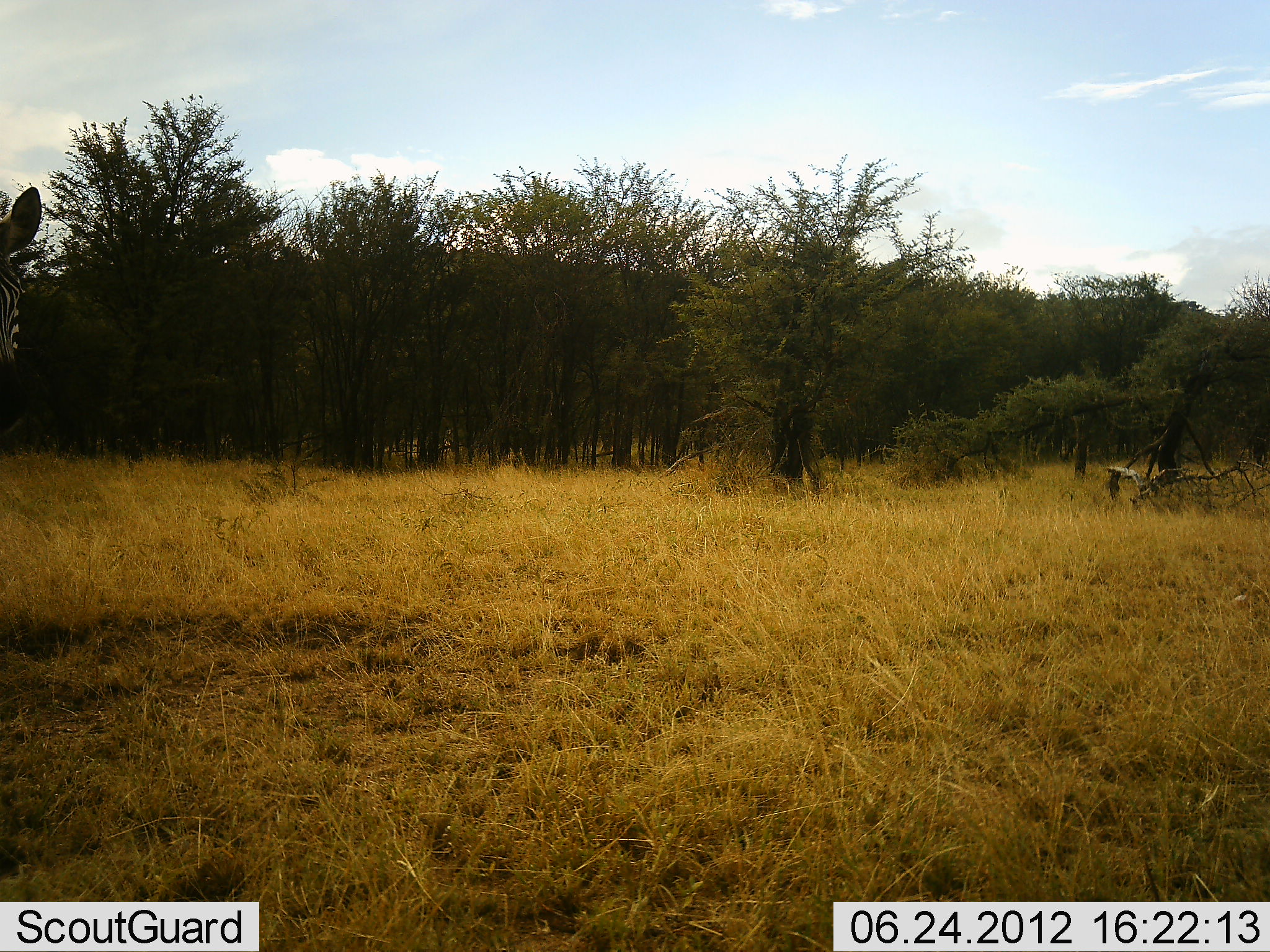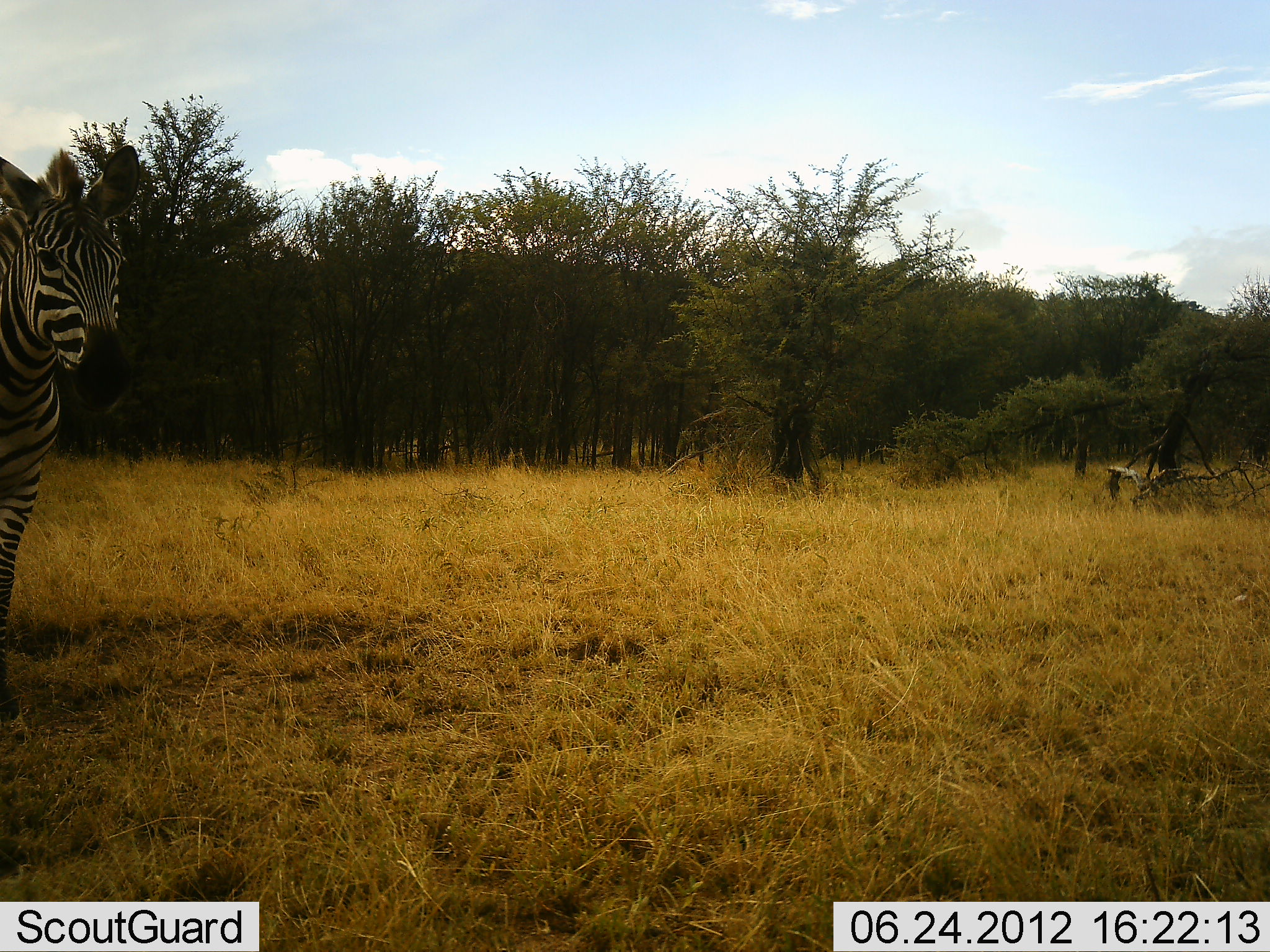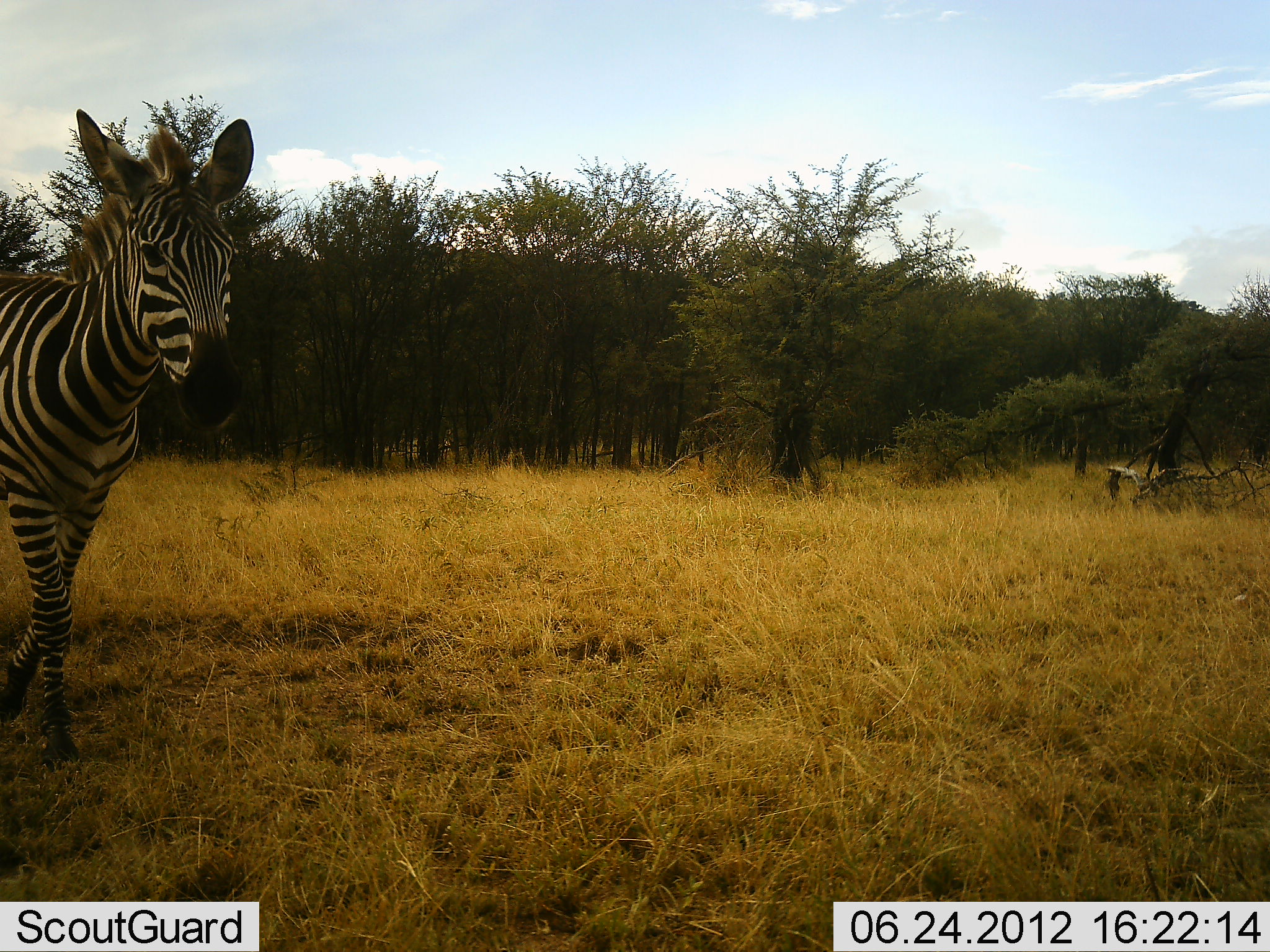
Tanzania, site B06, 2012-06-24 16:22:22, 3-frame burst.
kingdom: Animalia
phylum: Chordata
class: Mammalia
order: Perissodactyla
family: Equidae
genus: Equus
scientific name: Equus quagga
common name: plains zebra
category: zebra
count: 1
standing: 30%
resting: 0%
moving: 80%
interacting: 0%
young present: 0%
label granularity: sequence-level